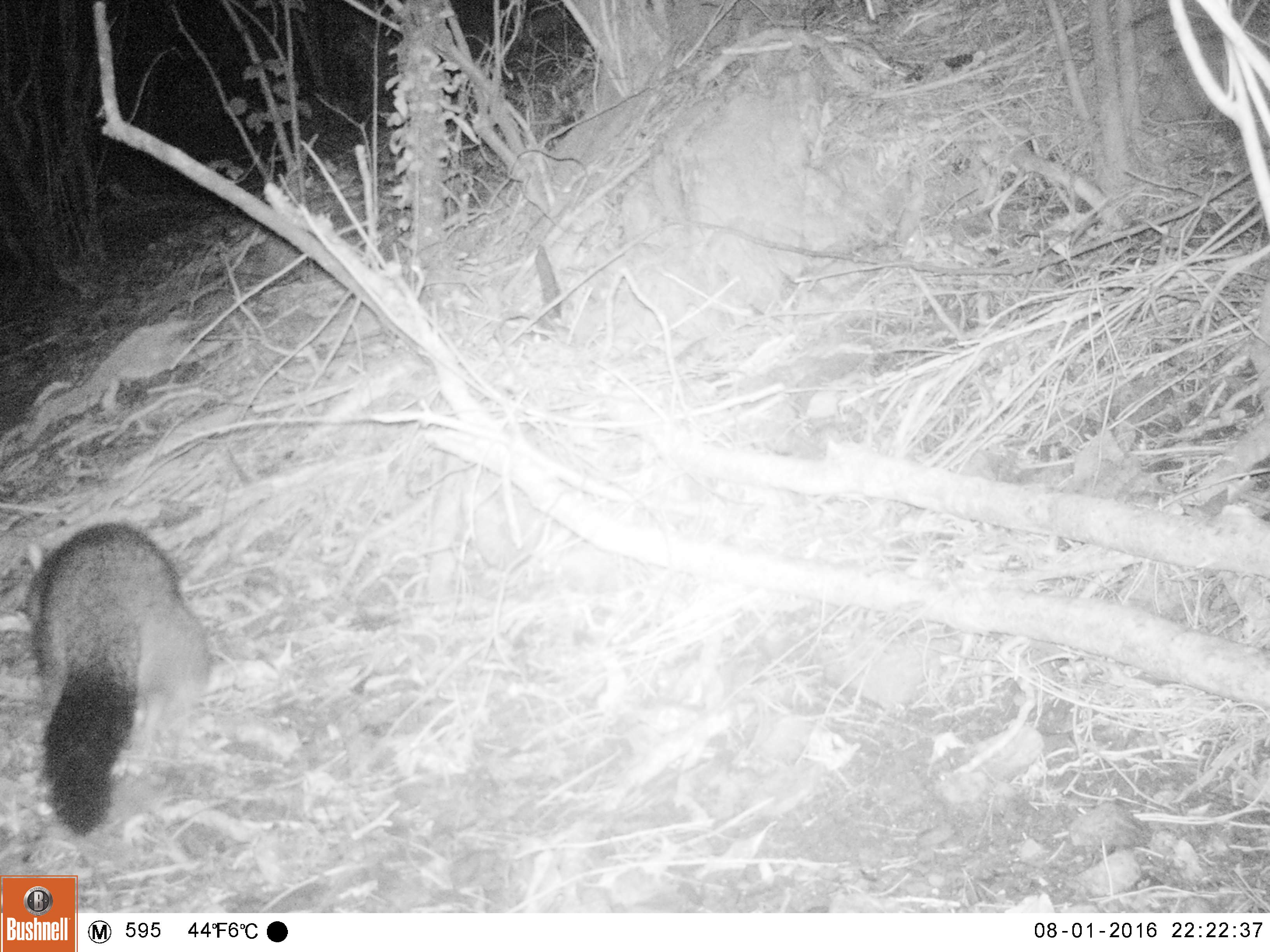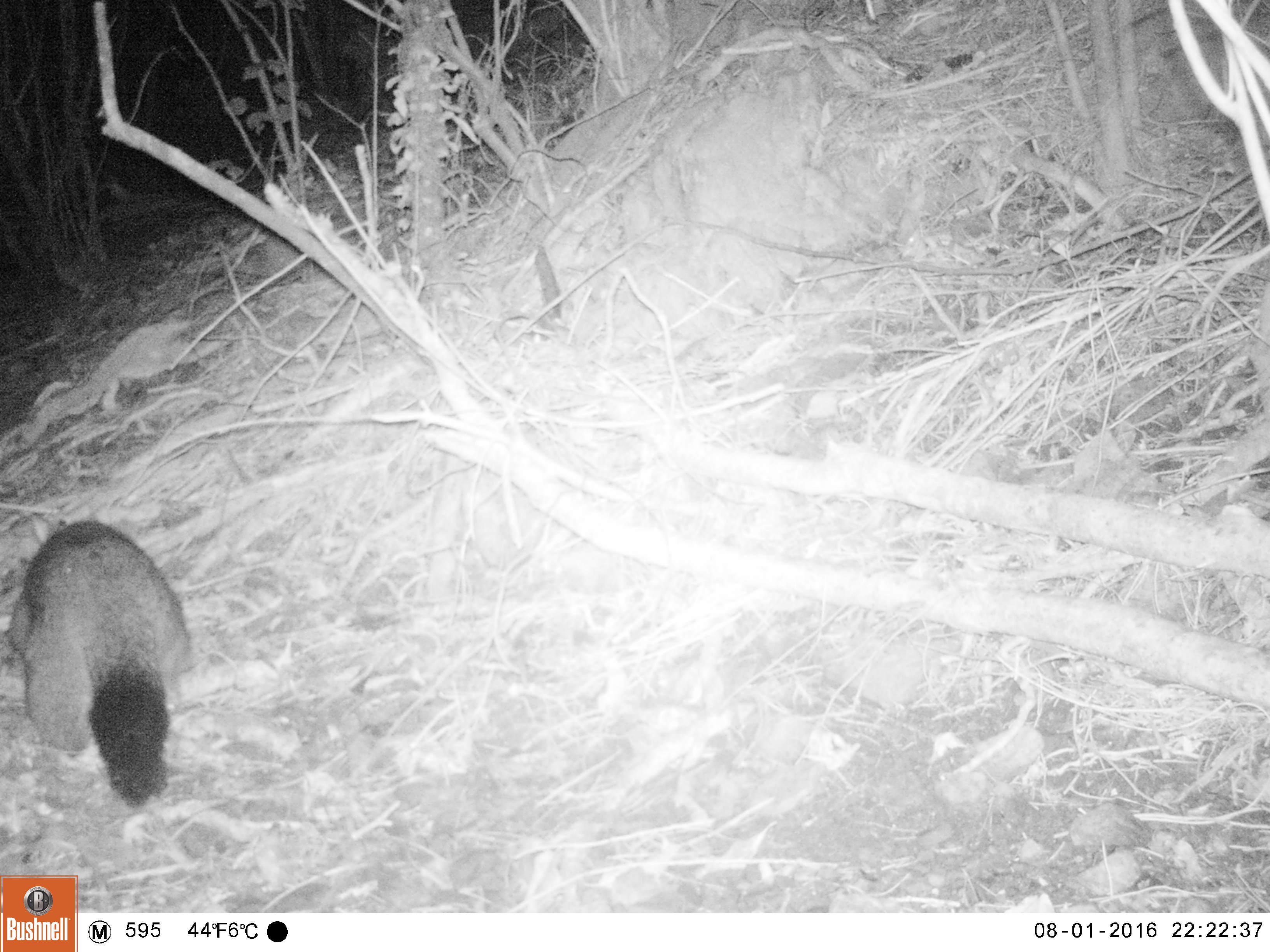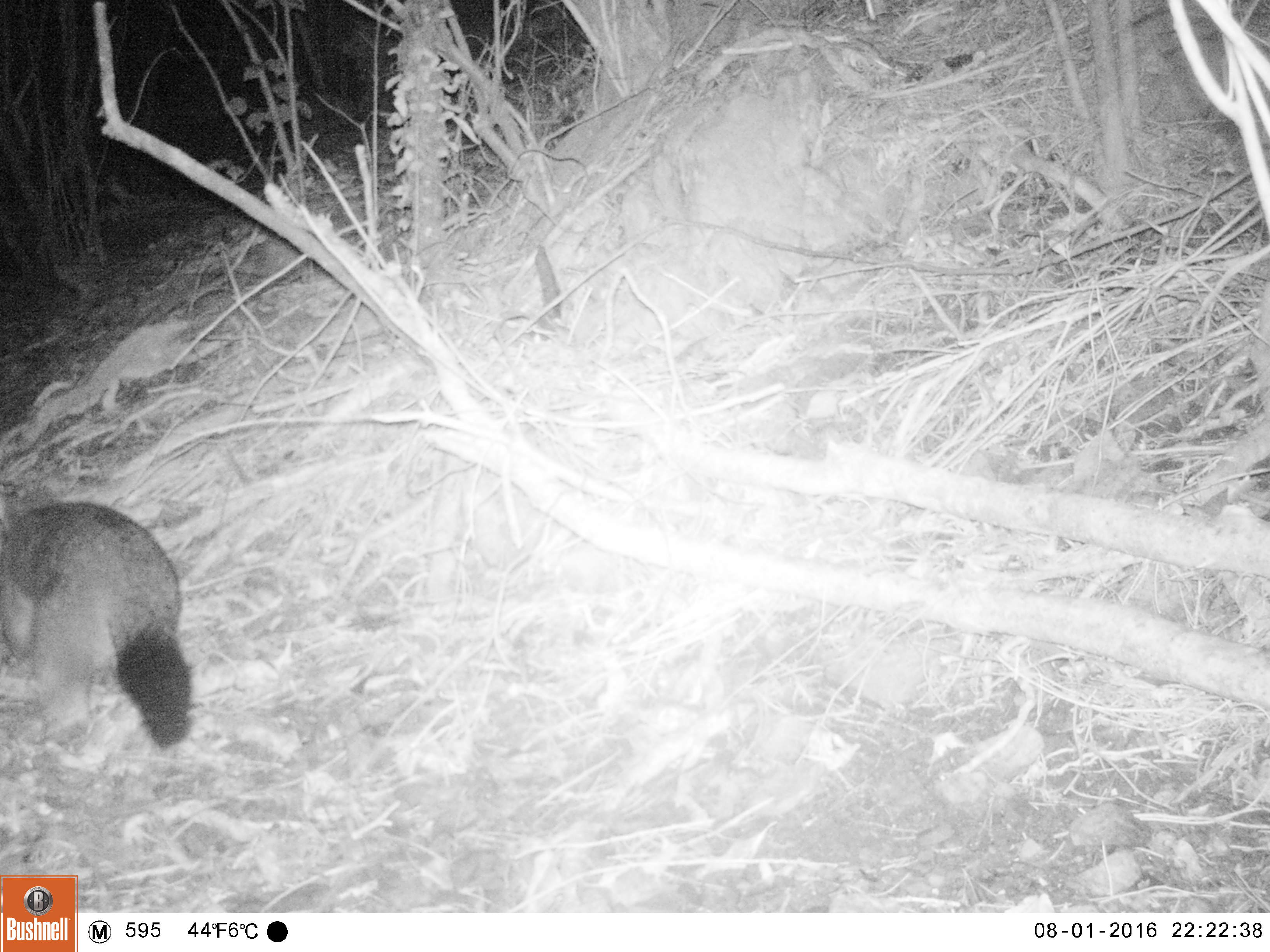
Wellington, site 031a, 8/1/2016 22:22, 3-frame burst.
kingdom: Animalia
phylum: Chordata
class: Mammalia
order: Didelphimorphia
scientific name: Didelphimorphia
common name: possum